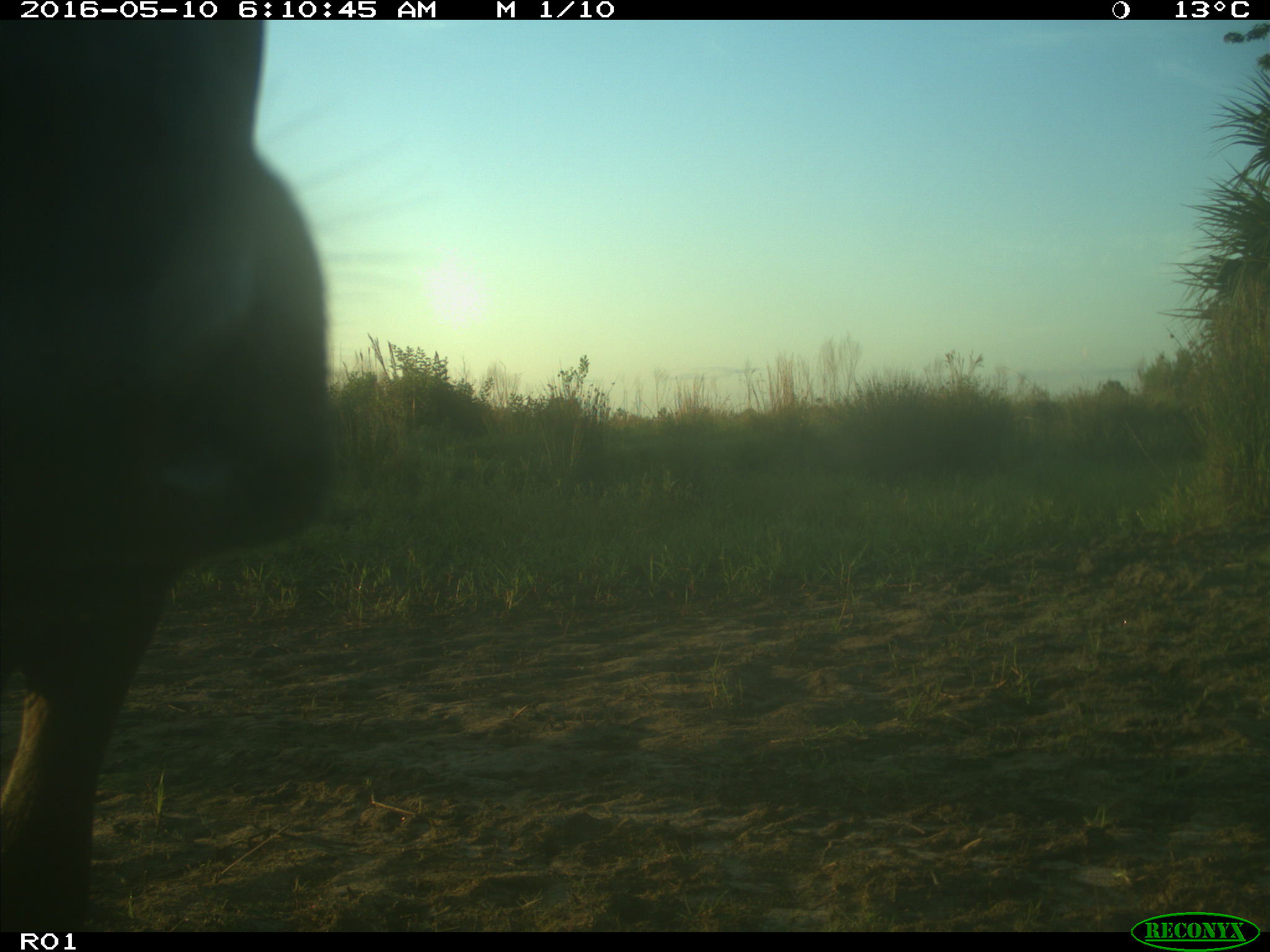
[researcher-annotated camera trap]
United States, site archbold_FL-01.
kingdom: Animalia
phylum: Chordata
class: Mammalia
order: Artiodactyla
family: Bovidae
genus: Bos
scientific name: Bos taurus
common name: domestic cow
Bos taurus (domestic cow).